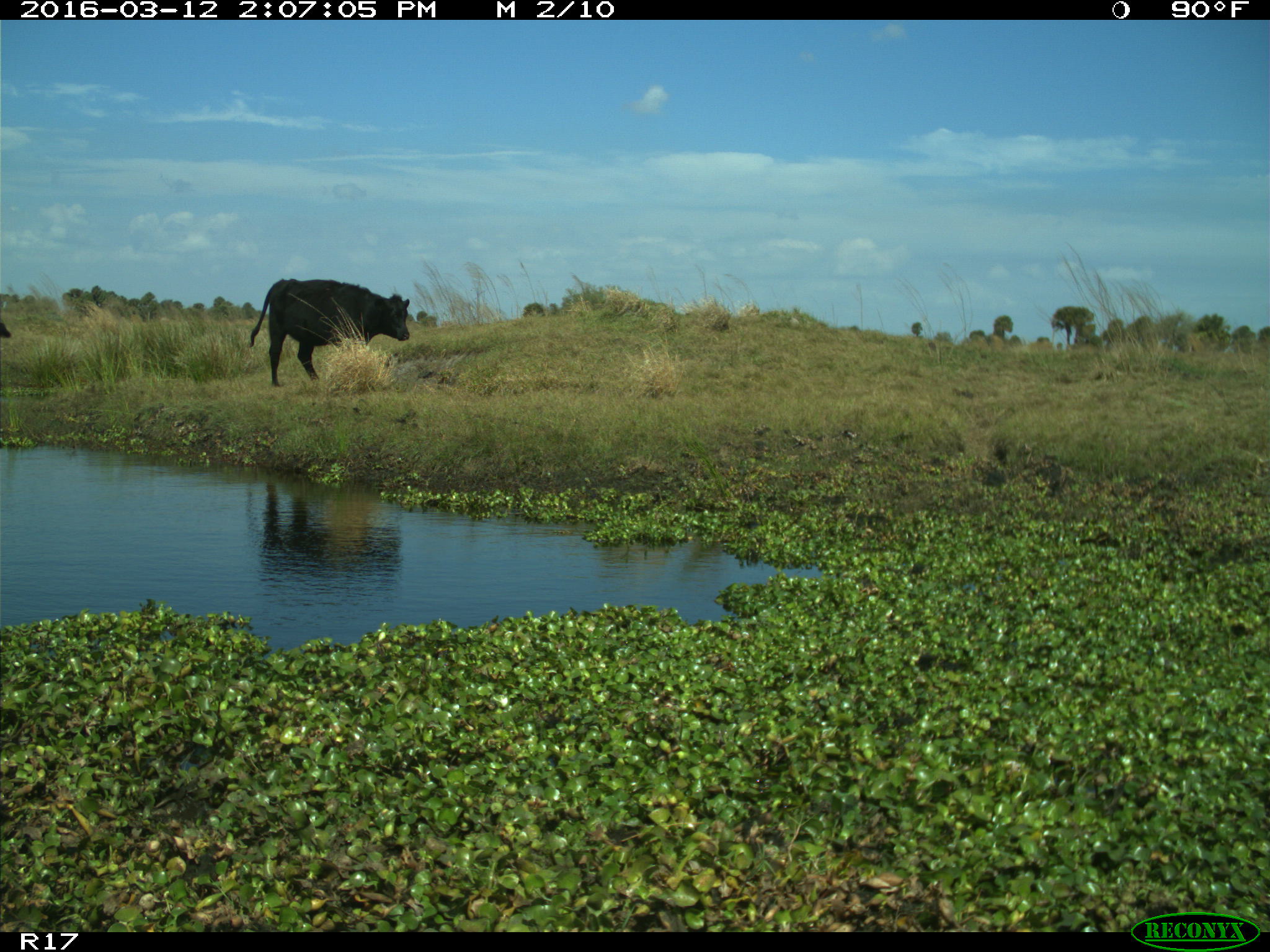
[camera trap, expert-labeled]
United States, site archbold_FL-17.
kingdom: Animalia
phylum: Chordata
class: Mammalia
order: Artiodactyla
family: Bovidae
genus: Bos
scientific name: Bos taurus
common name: domestic cow